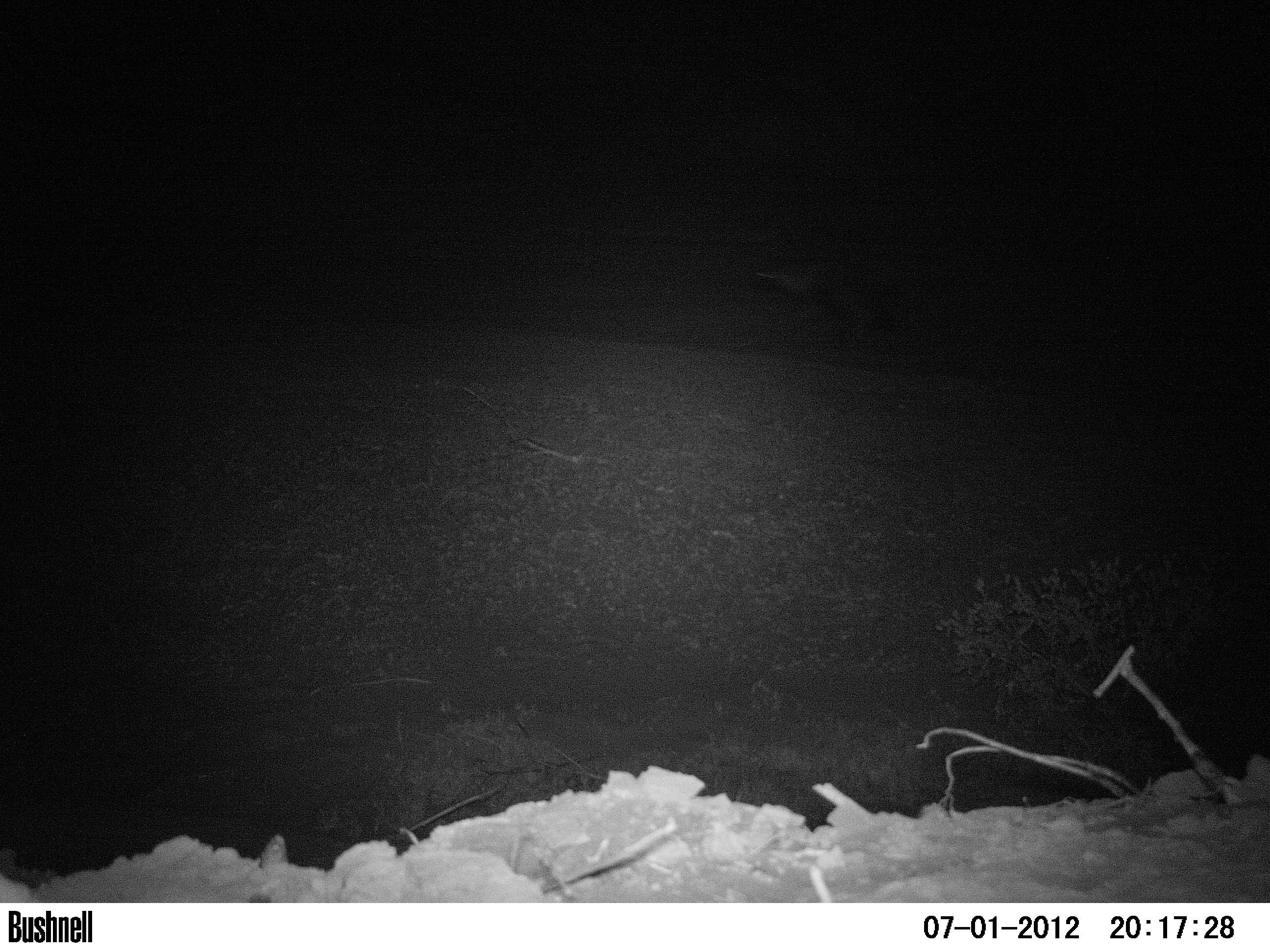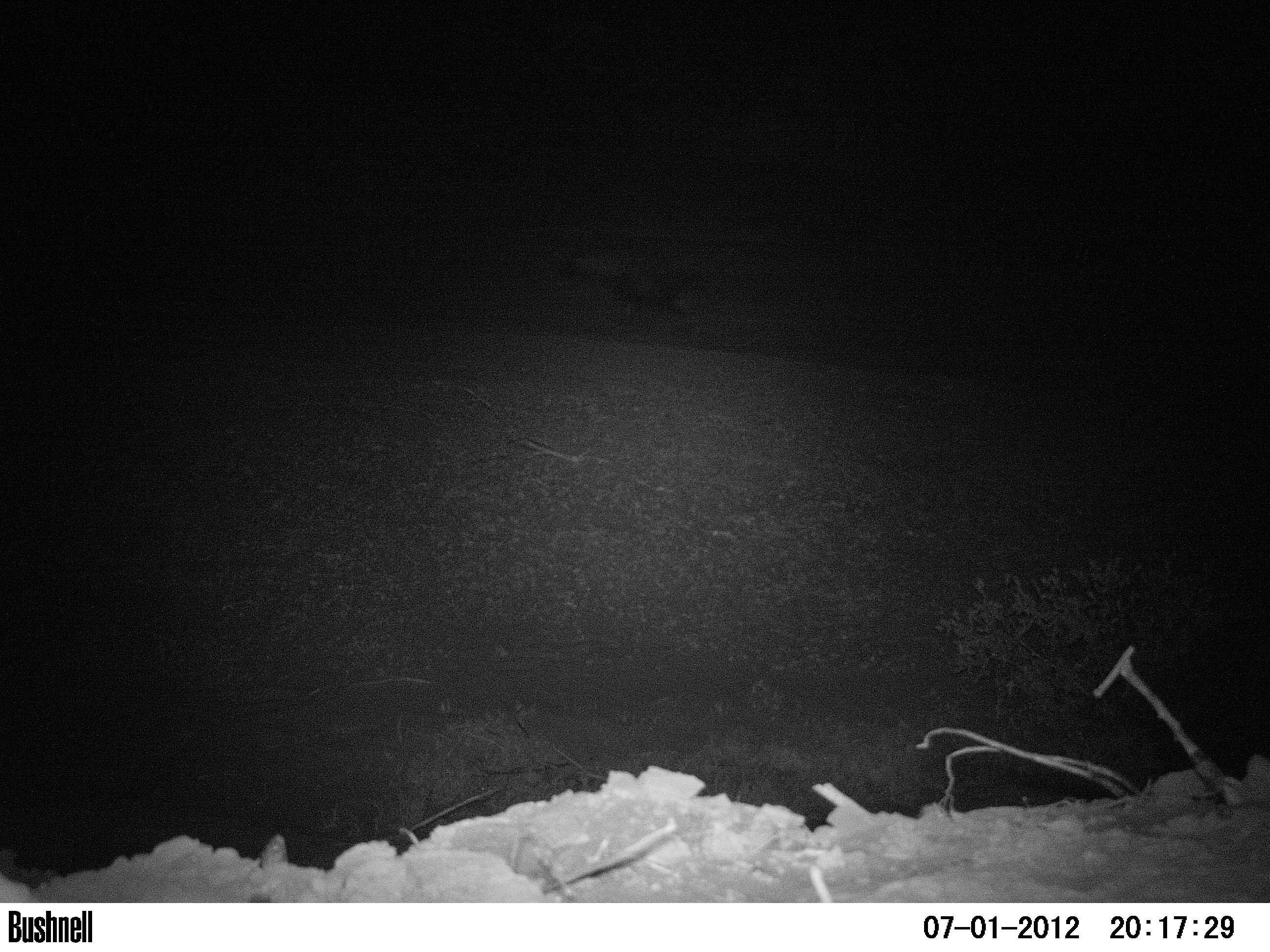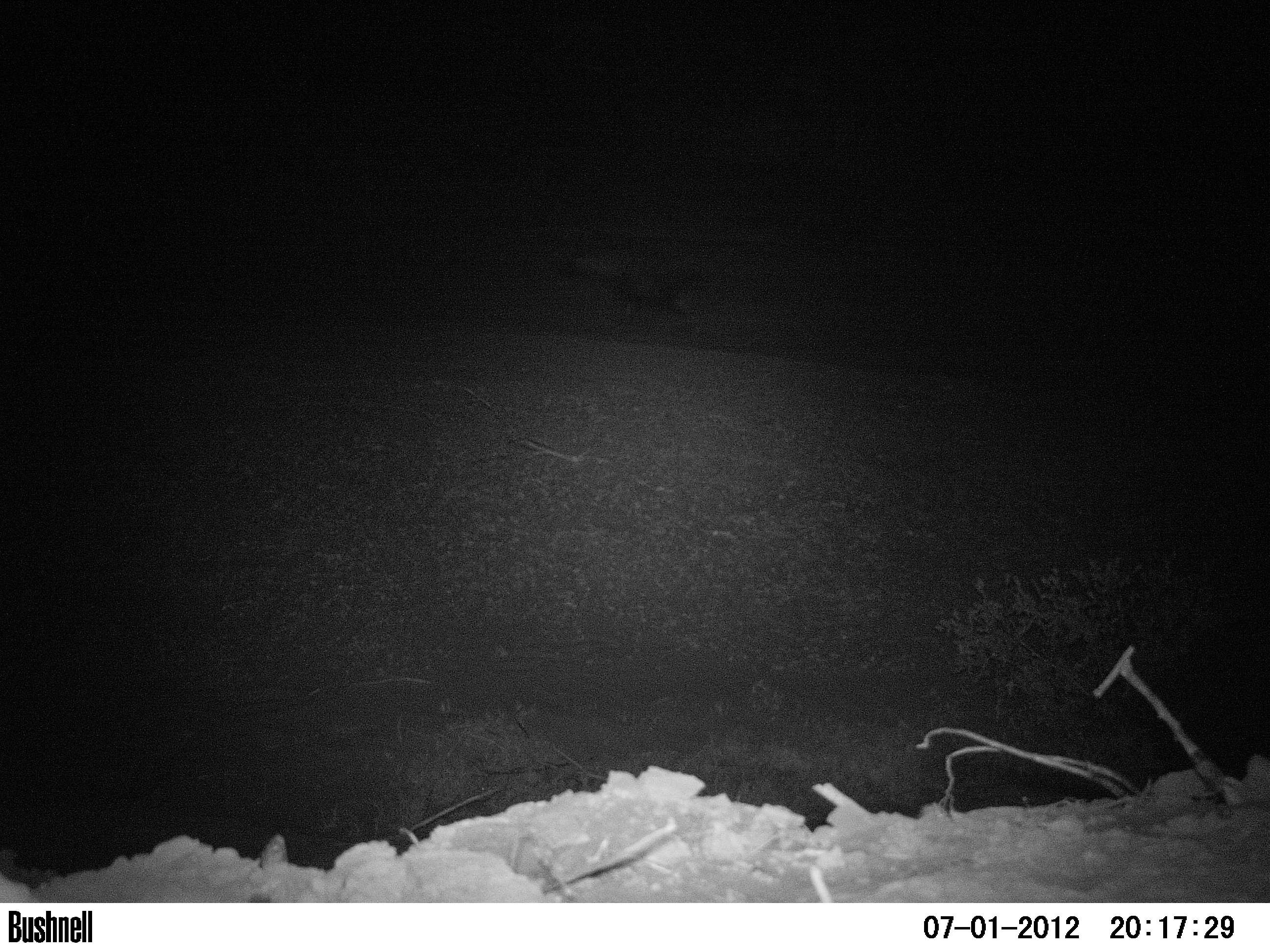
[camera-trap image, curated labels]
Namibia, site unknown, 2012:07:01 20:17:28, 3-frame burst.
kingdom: Animalia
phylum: Chordata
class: Mammalia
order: Carnivora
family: Hyaenidae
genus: Parahyaena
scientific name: Parahyaena brunnea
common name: brown hyena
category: hyaena brunnea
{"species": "hyaena brunnea (brown hyena) (Parahyaena brunnea)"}